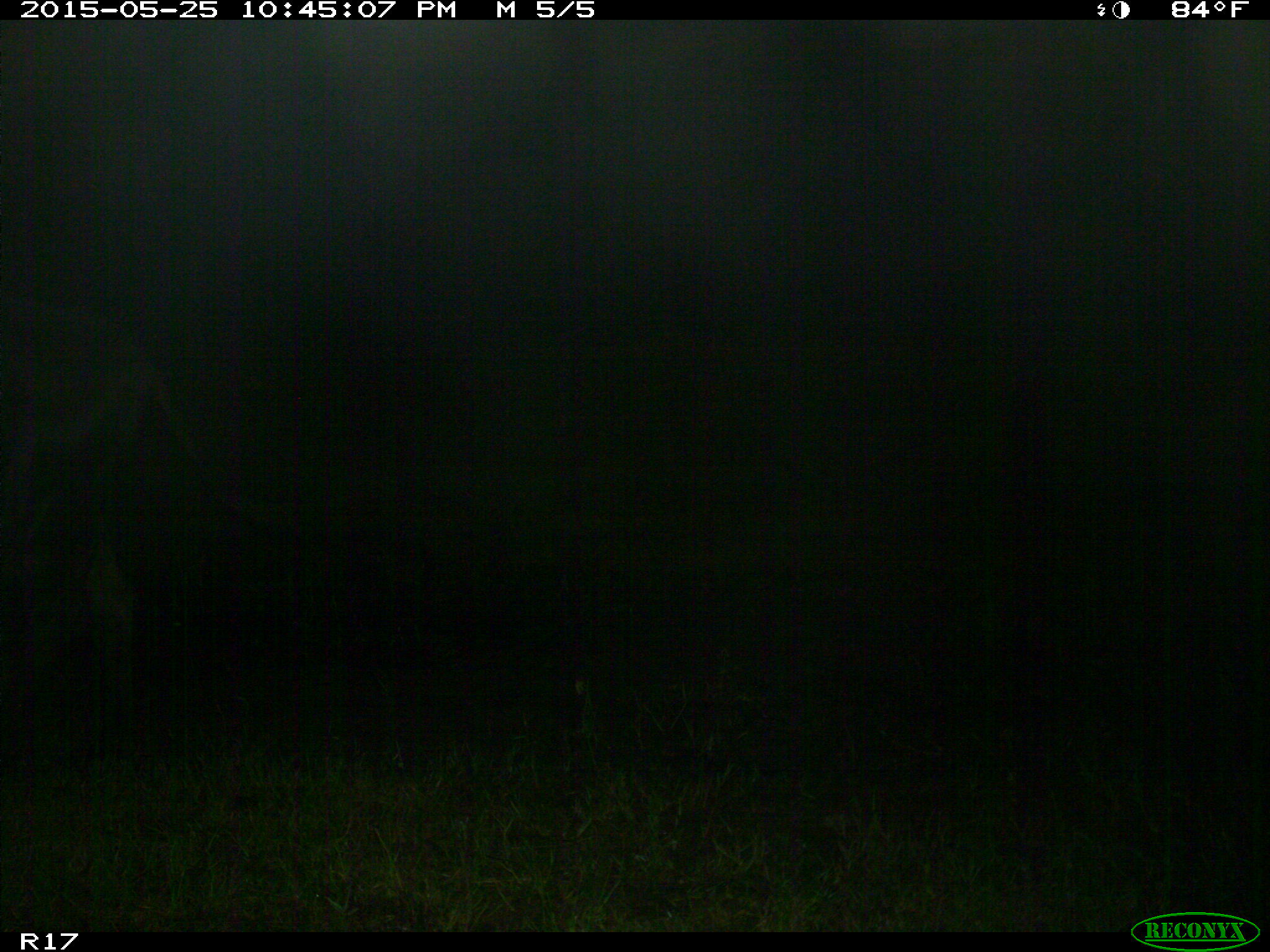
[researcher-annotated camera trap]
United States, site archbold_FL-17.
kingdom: Animalia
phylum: Chordata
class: Mammalia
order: Artiodactyla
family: Bovidae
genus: Bos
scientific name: Bos taurus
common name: domestic cow